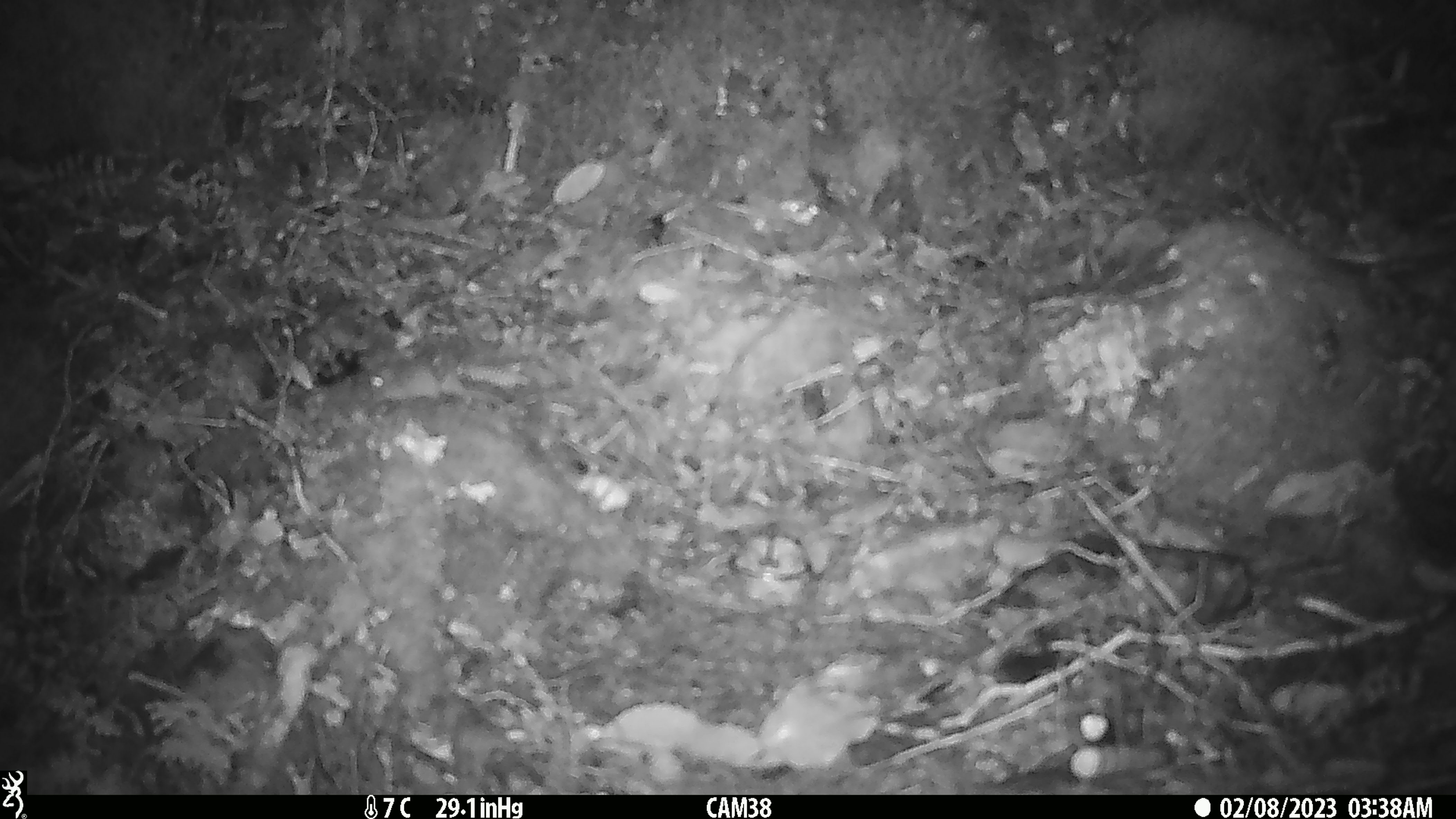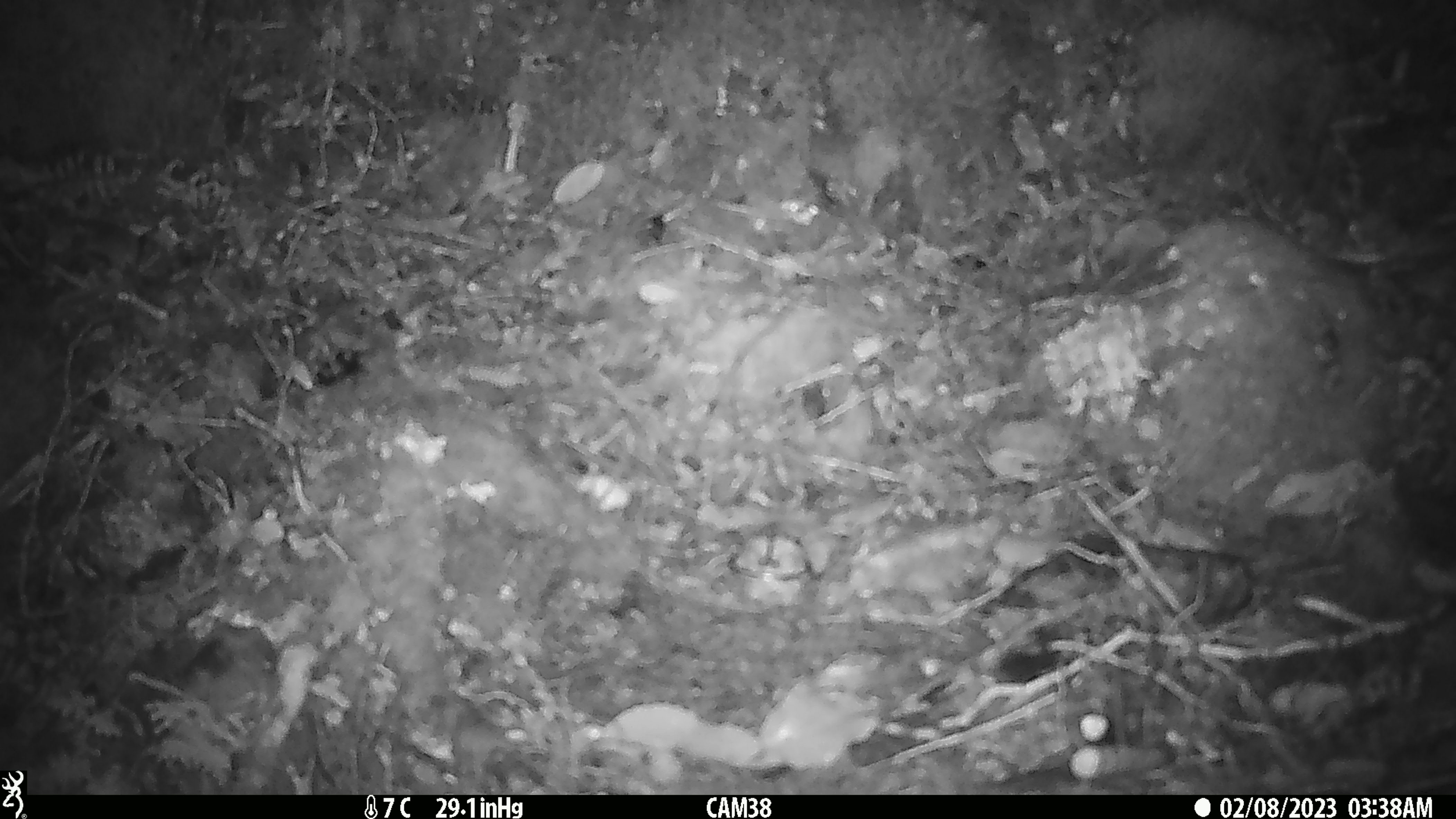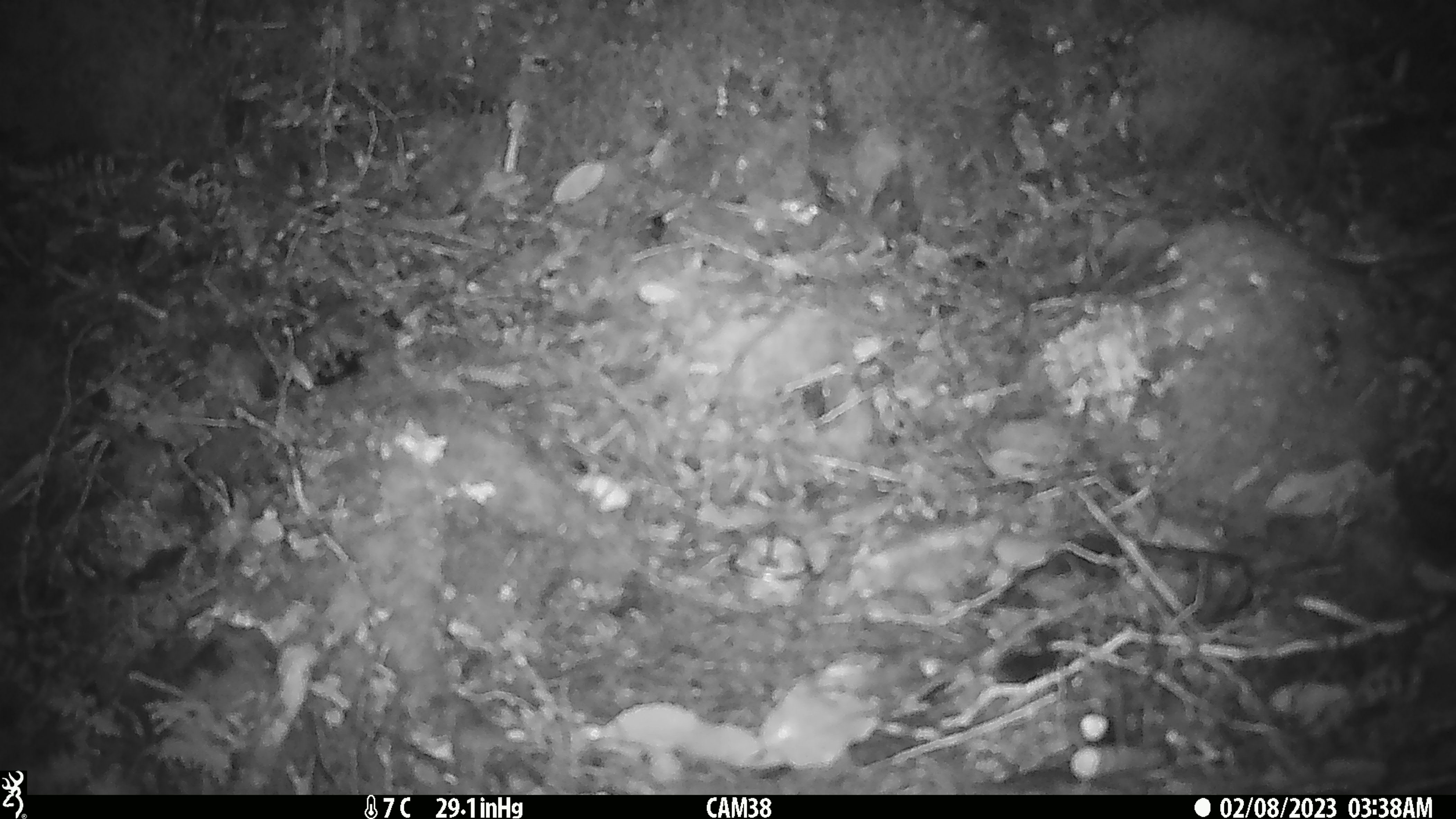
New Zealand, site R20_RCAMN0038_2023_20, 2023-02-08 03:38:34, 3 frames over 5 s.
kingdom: Animalia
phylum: Chordata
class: Mammalia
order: Rodentia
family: Muridae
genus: Mus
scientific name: Mus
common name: mouse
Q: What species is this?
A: Mouse (Mus).